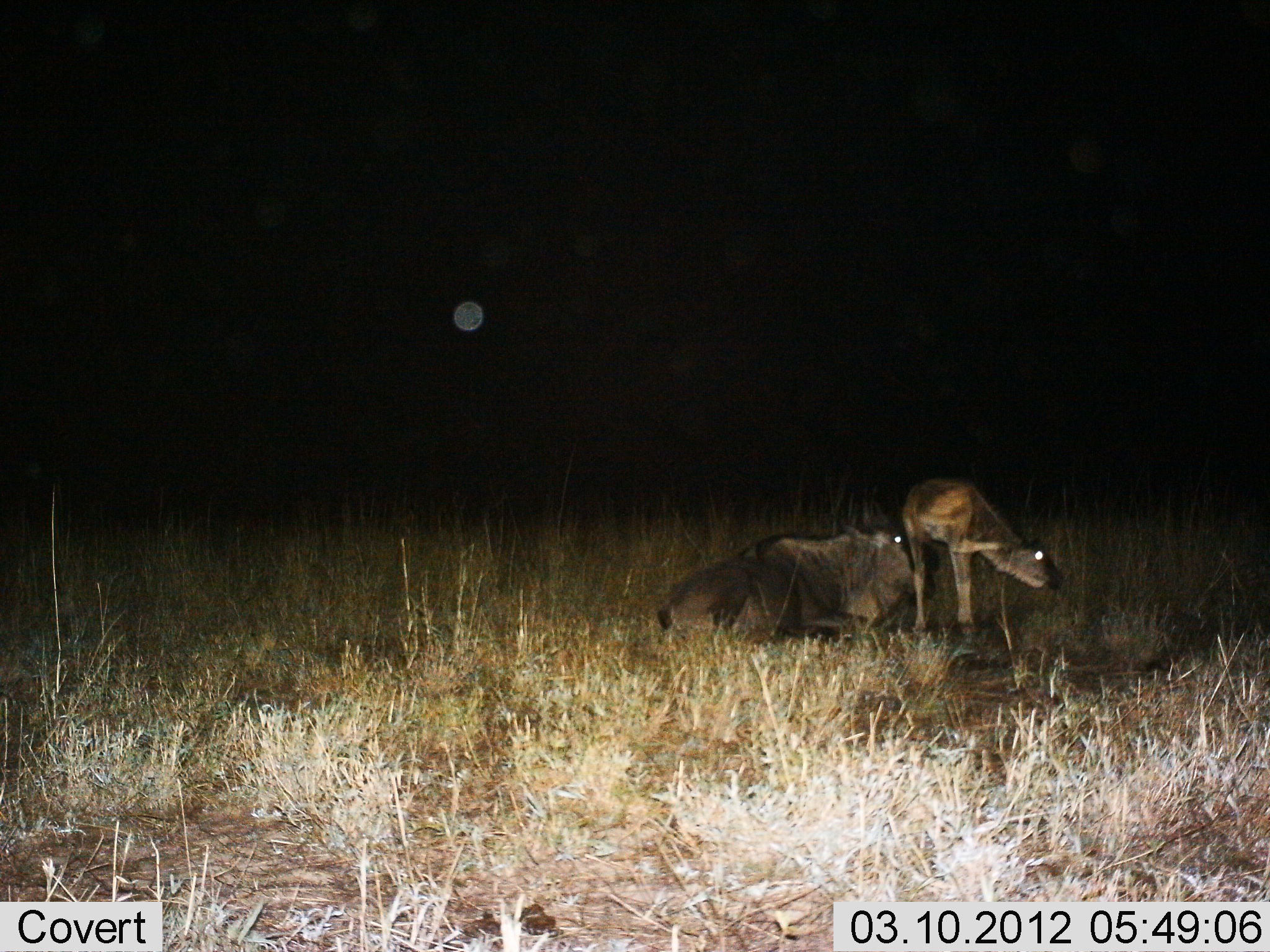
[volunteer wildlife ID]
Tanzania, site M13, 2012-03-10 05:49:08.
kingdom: Animalia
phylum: Chordata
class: Mammalia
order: Artiodactyla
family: Bovidae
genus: Connochaetes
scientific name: Connochaetes taurinus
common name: blue wildebeest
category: wildebeest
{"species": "wildebeest (blue wildebeest) (Connochaetes taurinus)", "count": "2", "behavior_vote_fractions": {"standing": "50%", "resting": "94%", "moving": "0%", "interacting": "6%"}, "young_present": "94%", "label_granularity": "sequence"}